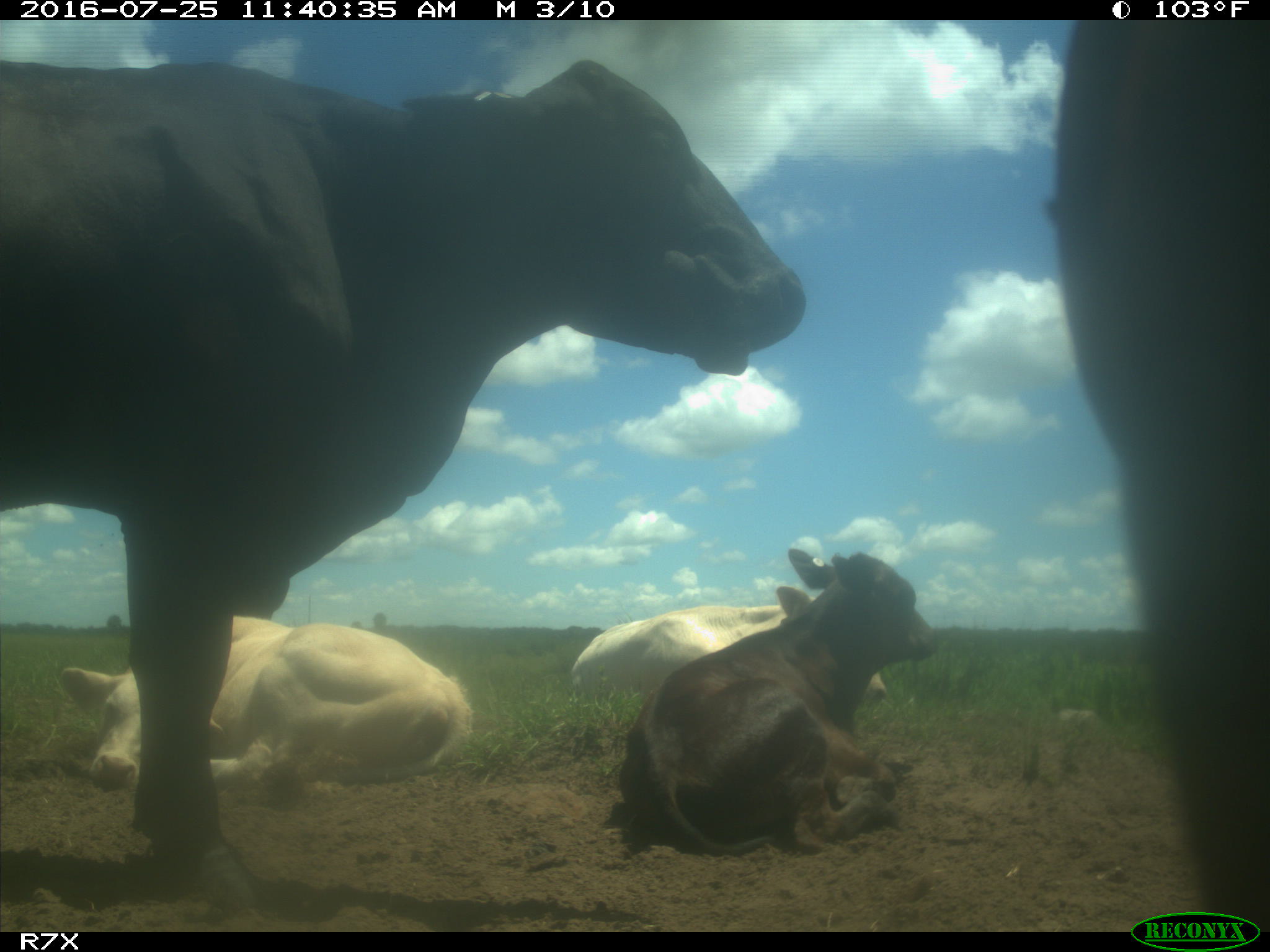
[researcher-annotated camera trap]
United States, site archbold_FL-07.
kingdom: Animalia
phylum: Chordata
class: Mammalia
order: Artiodactyla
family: Bovidae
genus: Bos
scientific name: Bos taurus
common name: domestic cow